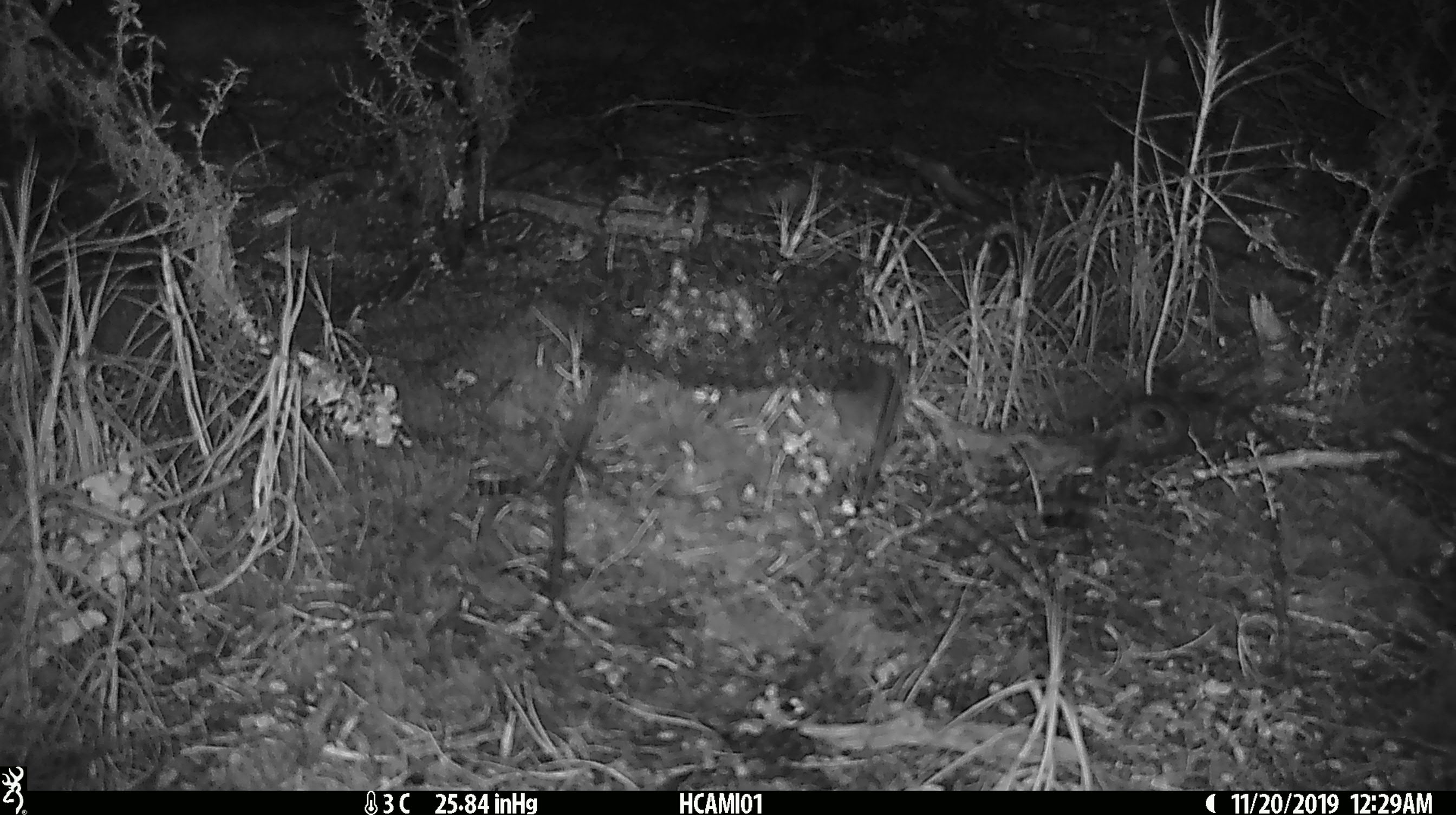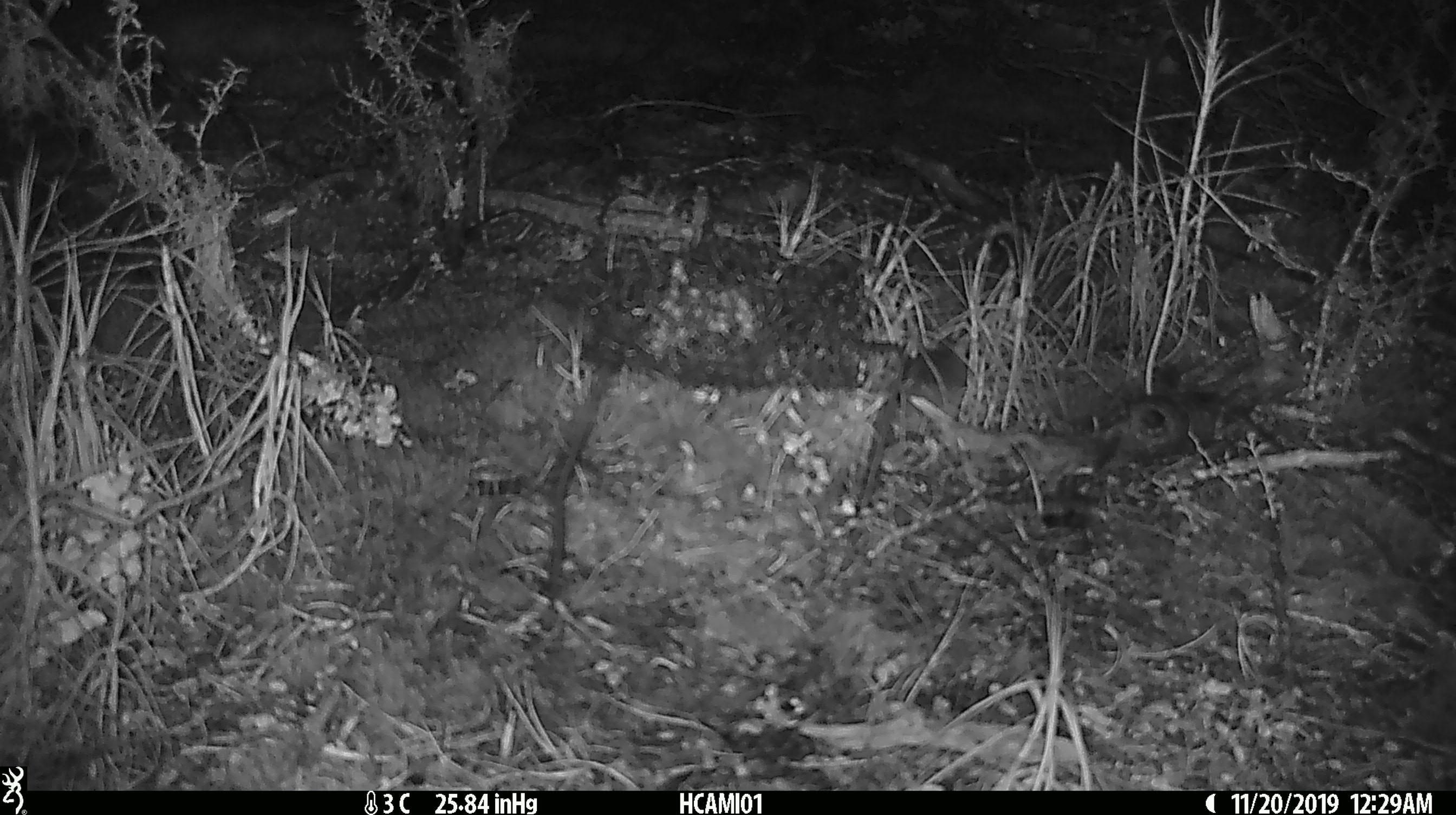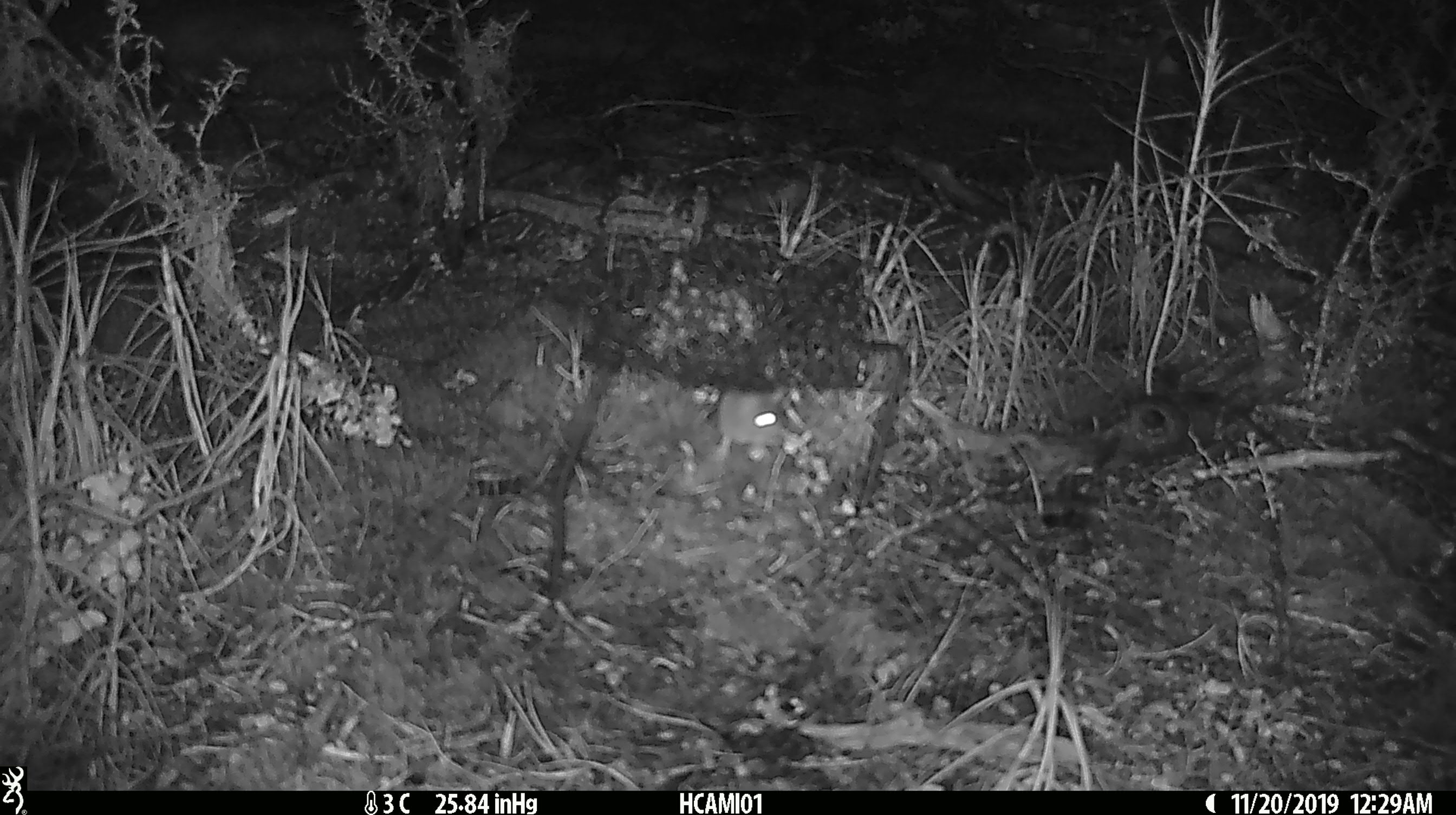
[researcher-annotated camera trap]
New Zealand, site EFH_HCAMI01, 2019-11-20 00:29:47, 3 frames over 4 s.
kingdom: Animalia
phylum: Chordata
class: Mammalia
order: Rodentia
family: Muridae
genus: Mus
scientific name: Mus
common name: mouse